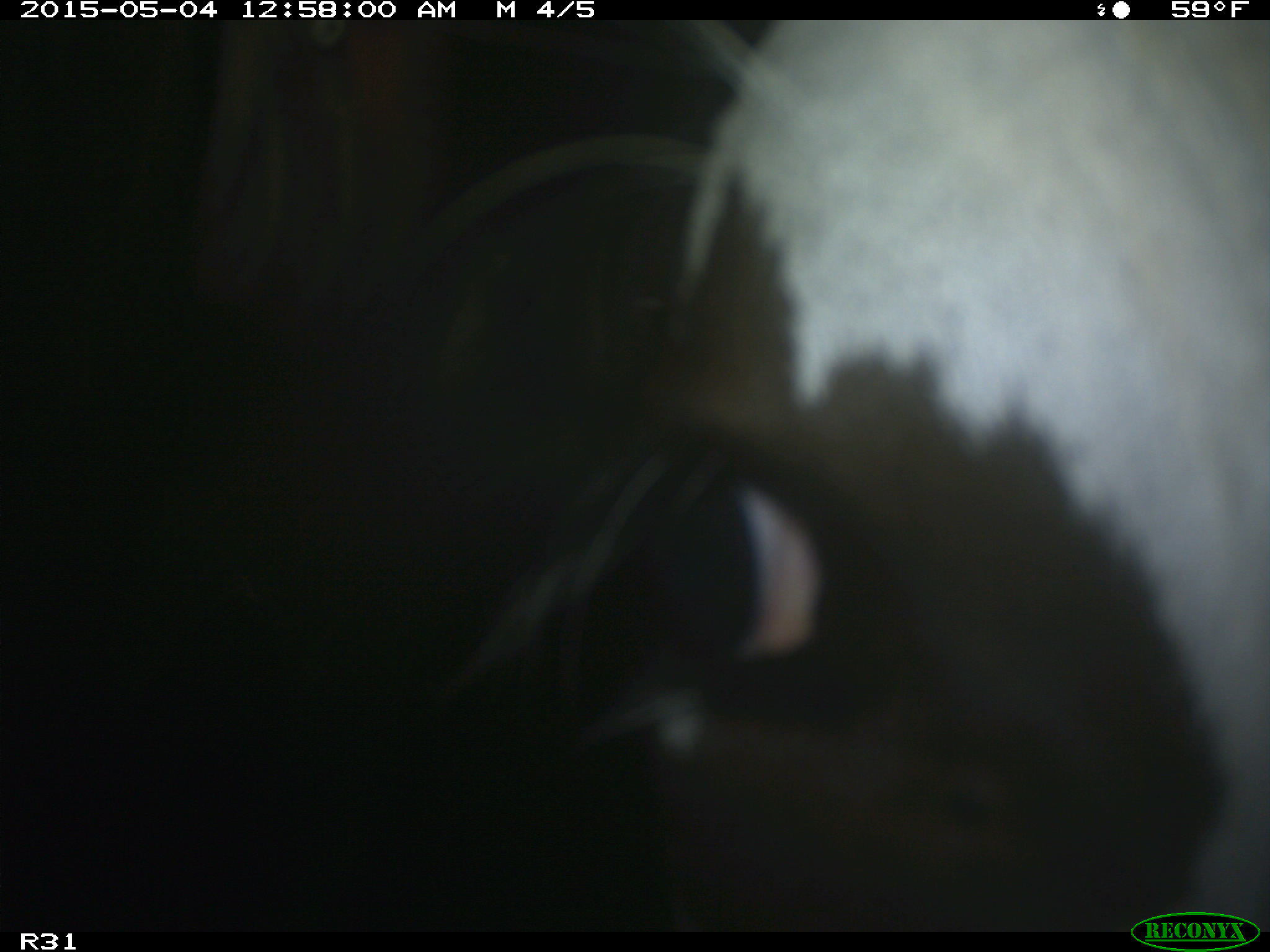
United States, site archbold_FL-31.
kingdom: Animalia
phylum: Chordata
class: Mammalia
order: Artiodactyla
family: Bovidae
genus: Bos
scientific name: Bos taurus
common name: domestic cow